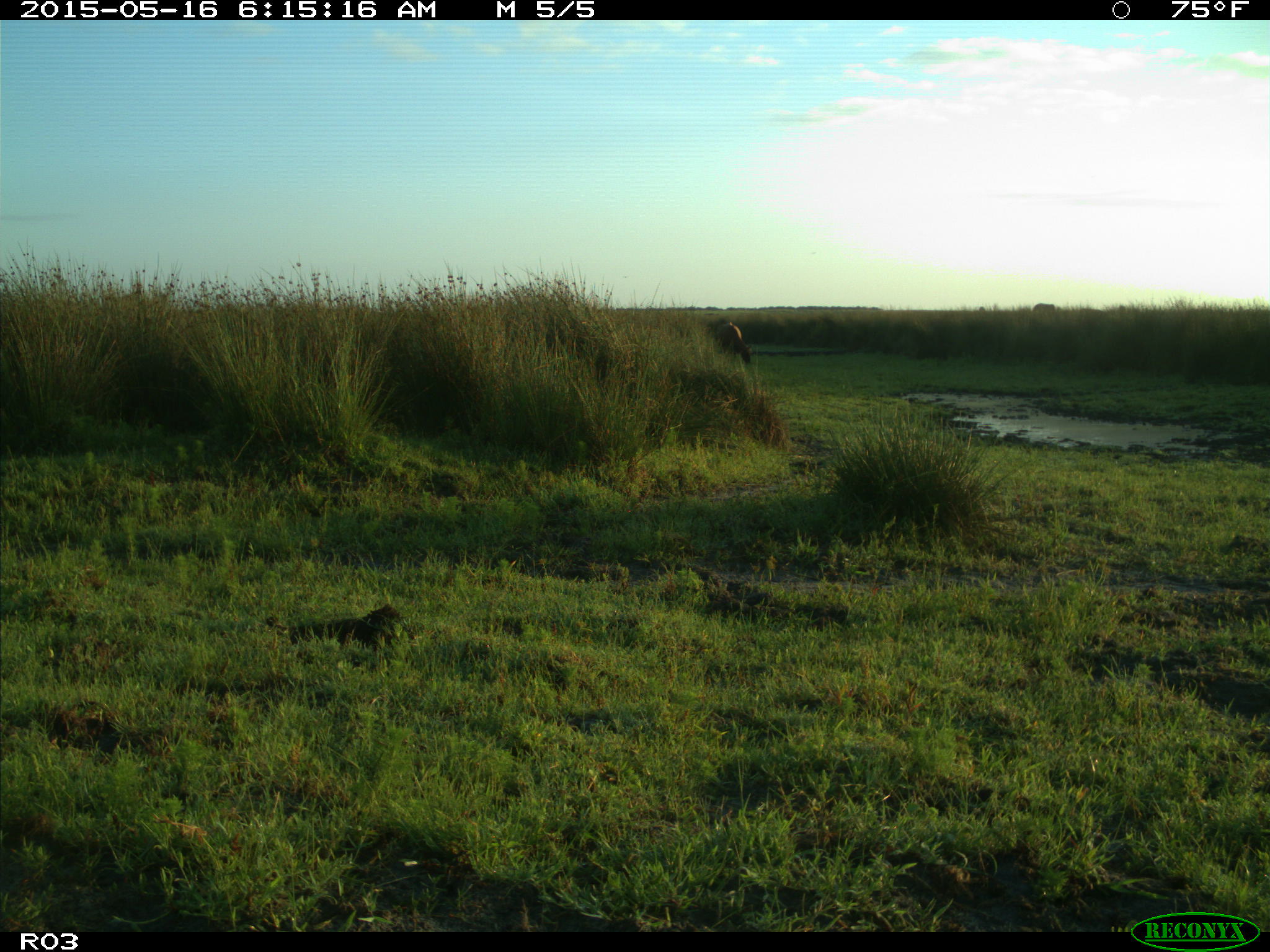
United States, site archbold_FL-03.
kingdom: Animalia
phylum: Chordata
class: Mammalia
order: Artiodactyla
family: Bovidae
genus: Bos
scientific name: Bos taurus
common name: domestic cow